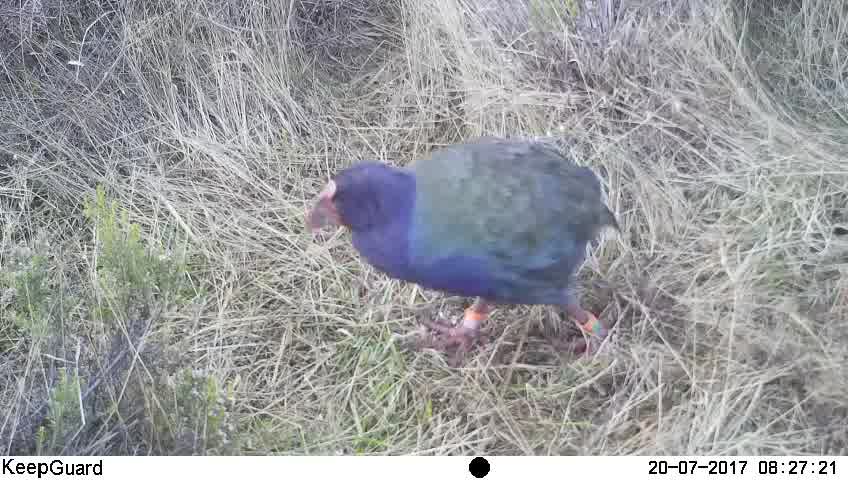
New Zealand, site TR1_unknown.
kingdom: Animalia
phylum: Chordata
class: Aves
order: Gruiformes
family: Rallidae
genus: Porphyrio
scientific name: Porphyrio mantelli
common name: takahe